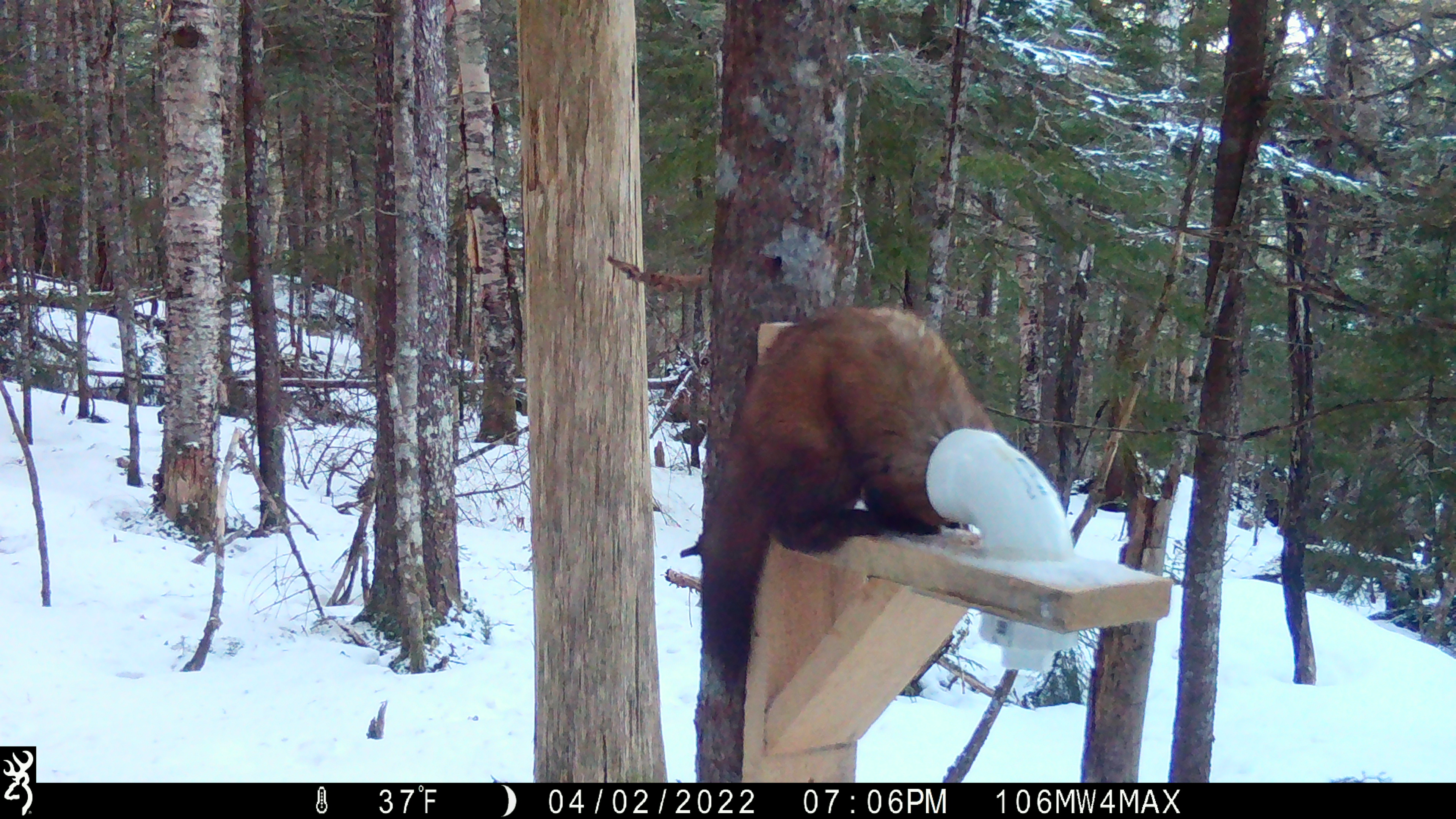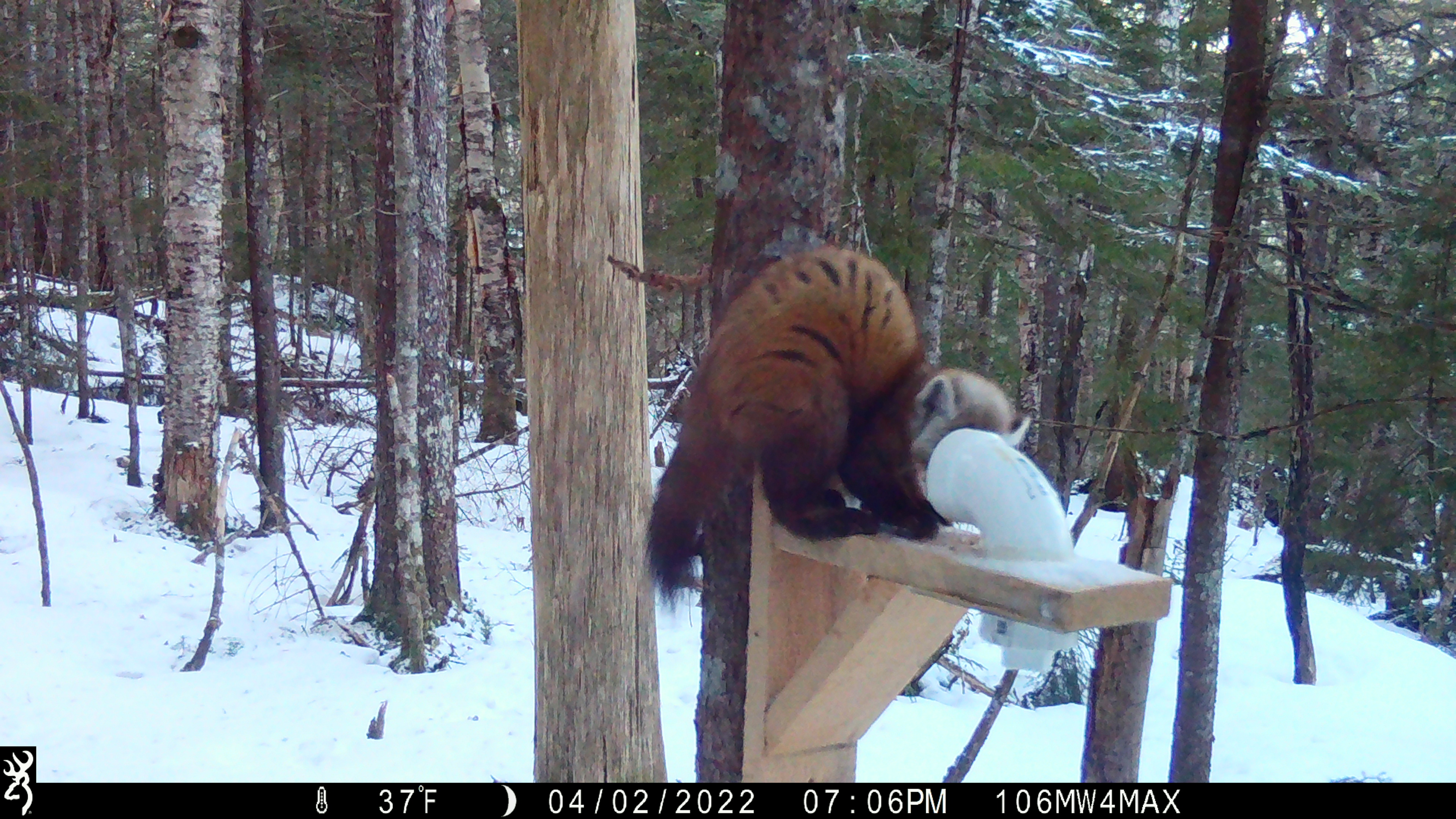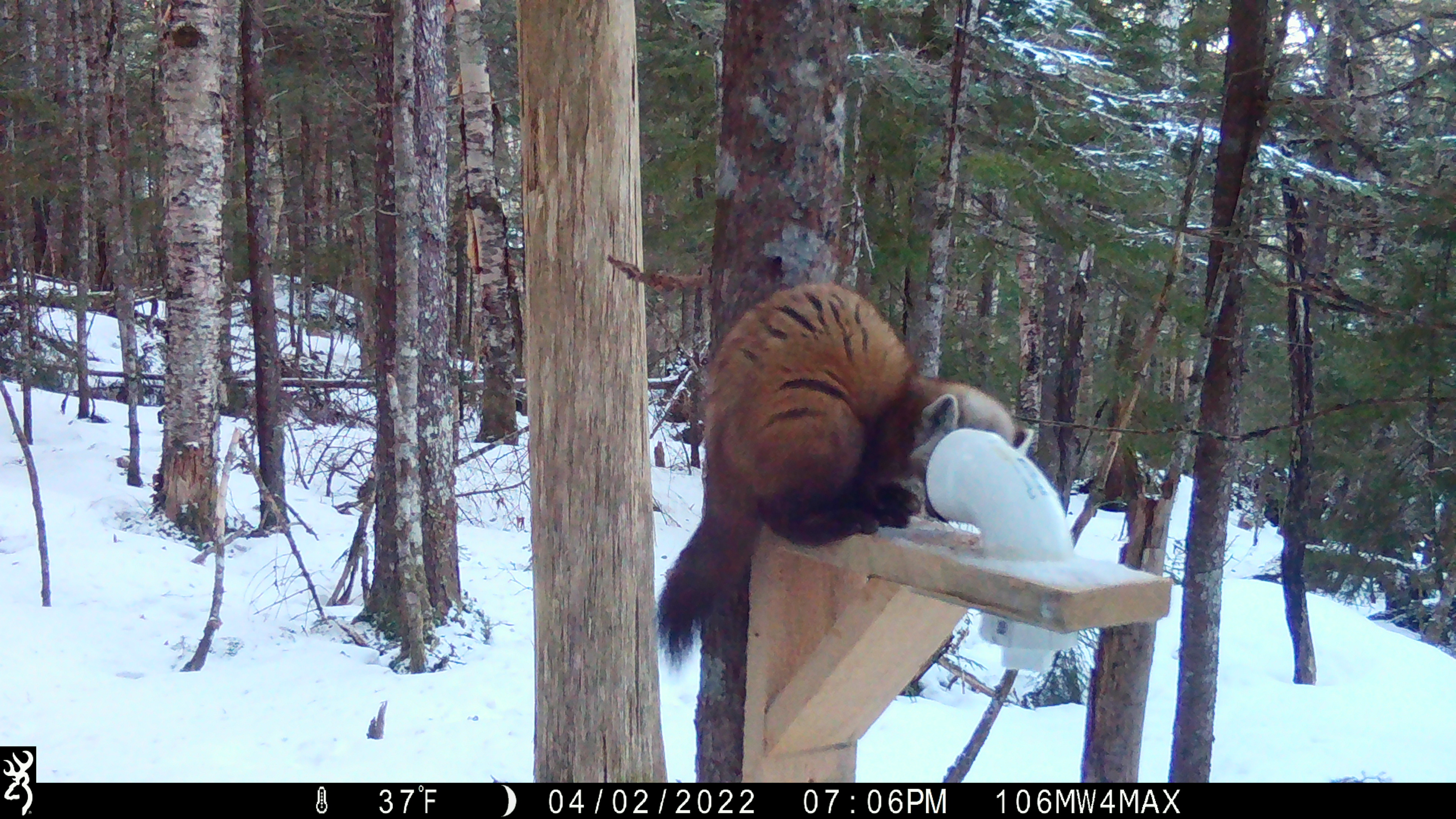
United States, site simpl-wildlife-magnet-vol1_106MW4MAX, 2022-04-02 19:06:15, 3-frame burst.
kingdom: Animalia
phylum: Chordata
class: Mammalia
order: Carnivora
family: Mustelidae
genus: Martes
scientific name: Martes americana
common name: american marten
American marten (Martes americana).